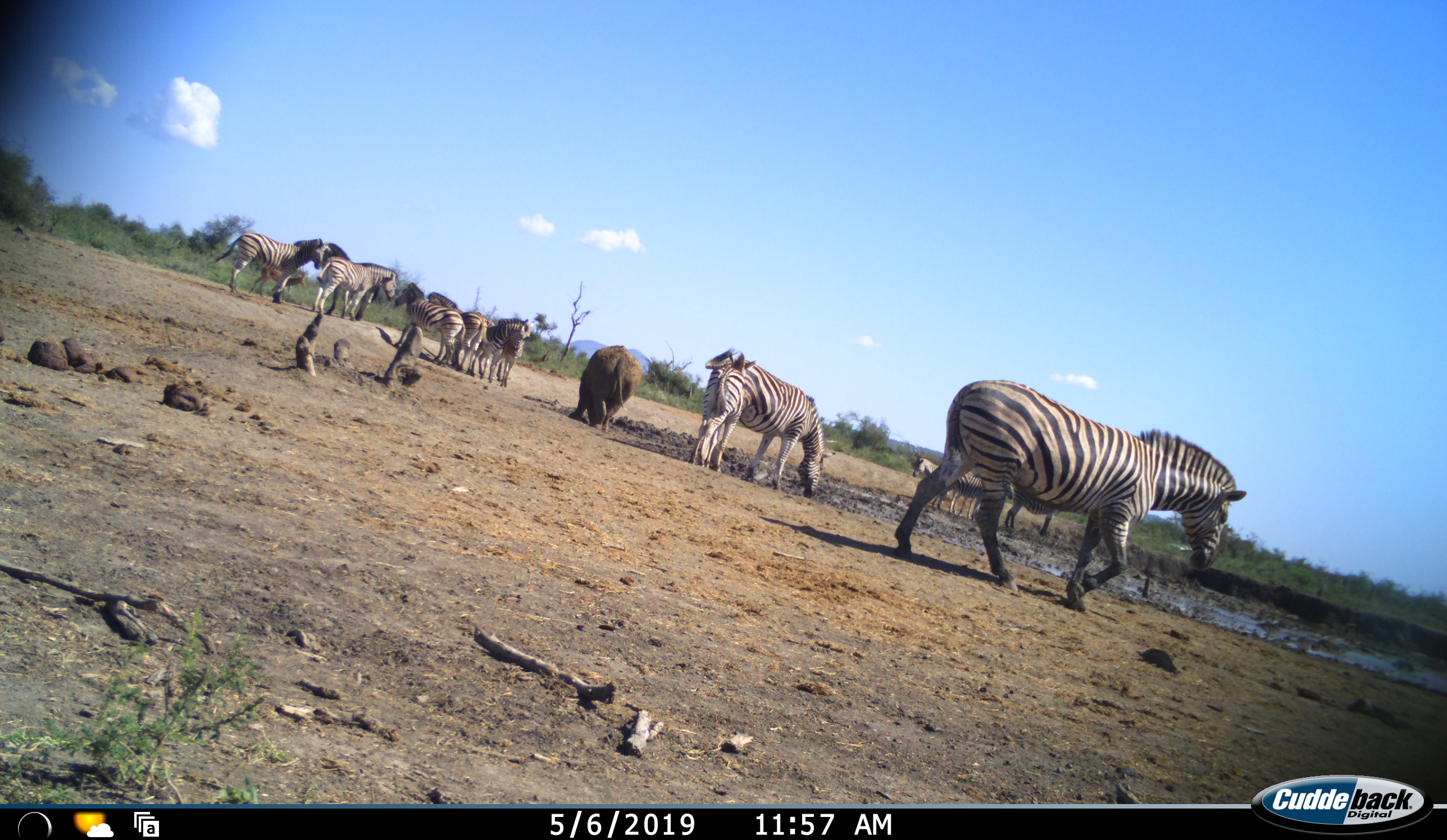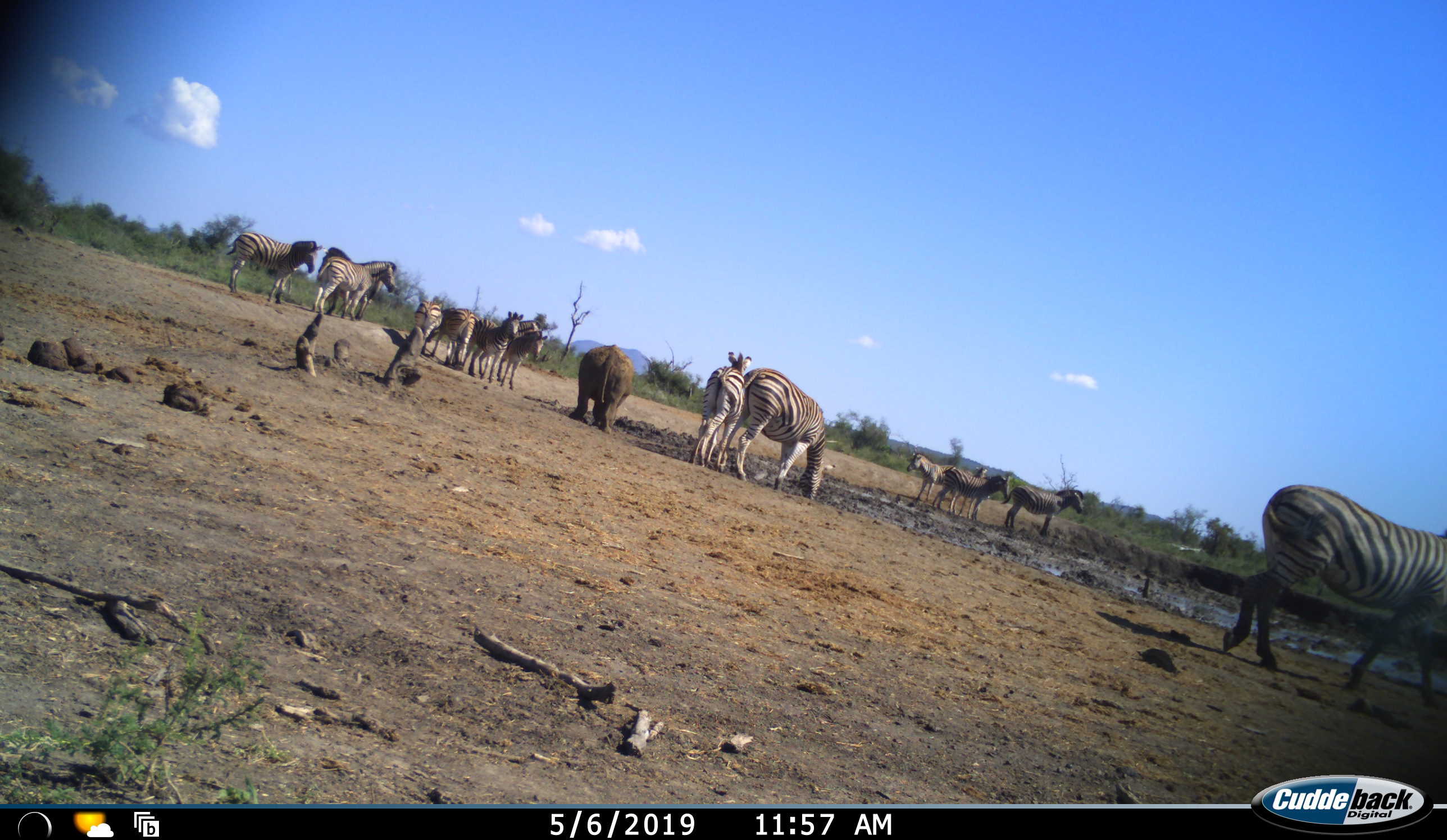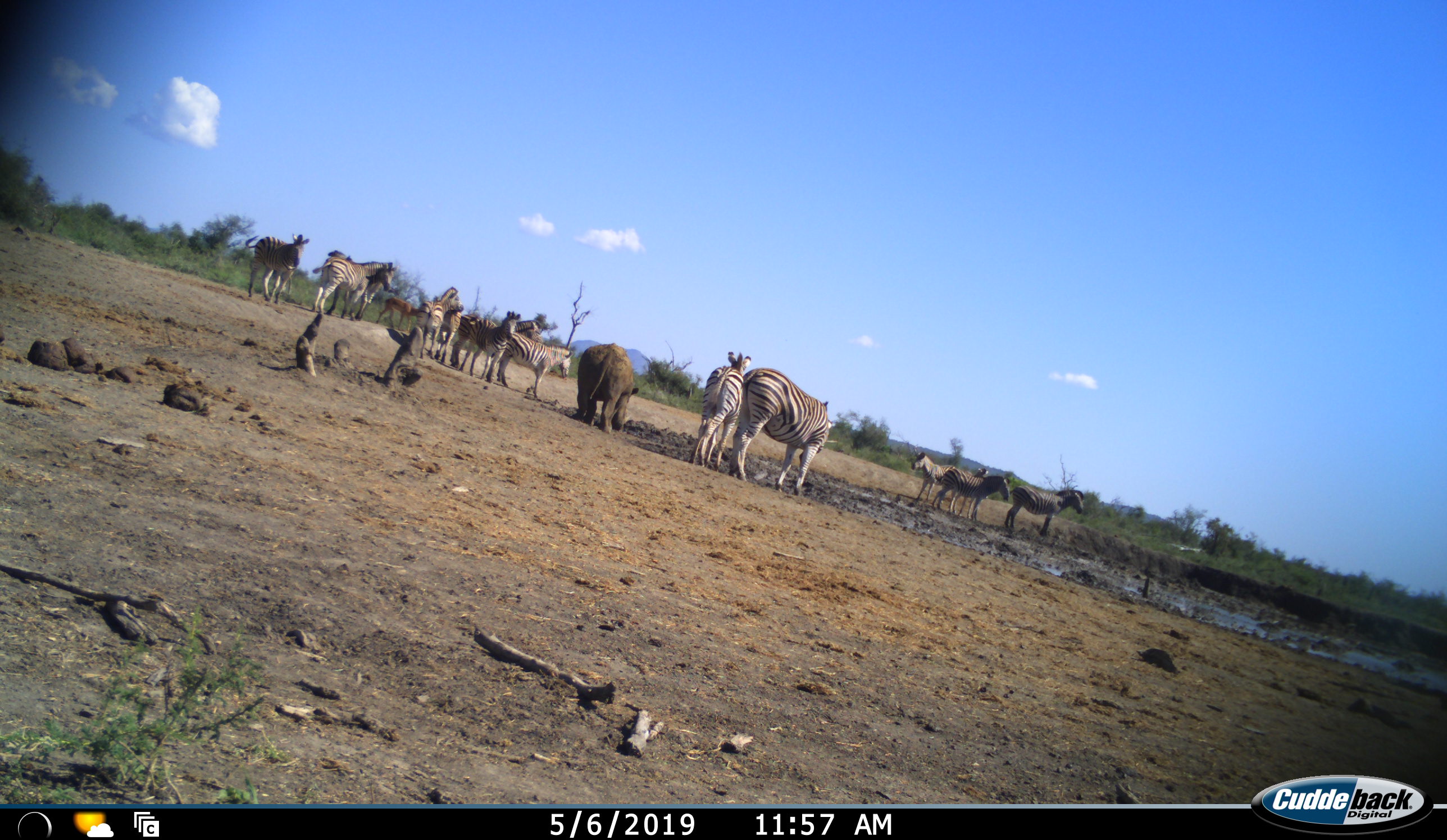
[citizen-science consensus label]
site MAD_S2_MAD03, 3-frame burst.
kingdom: Animalia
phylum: Chordata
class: Mammalia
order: Perissodactyla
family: Equidae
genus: Equus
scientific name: Equus quagga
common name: plains zebra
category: zebraplains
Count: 11-50.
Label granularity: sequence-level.